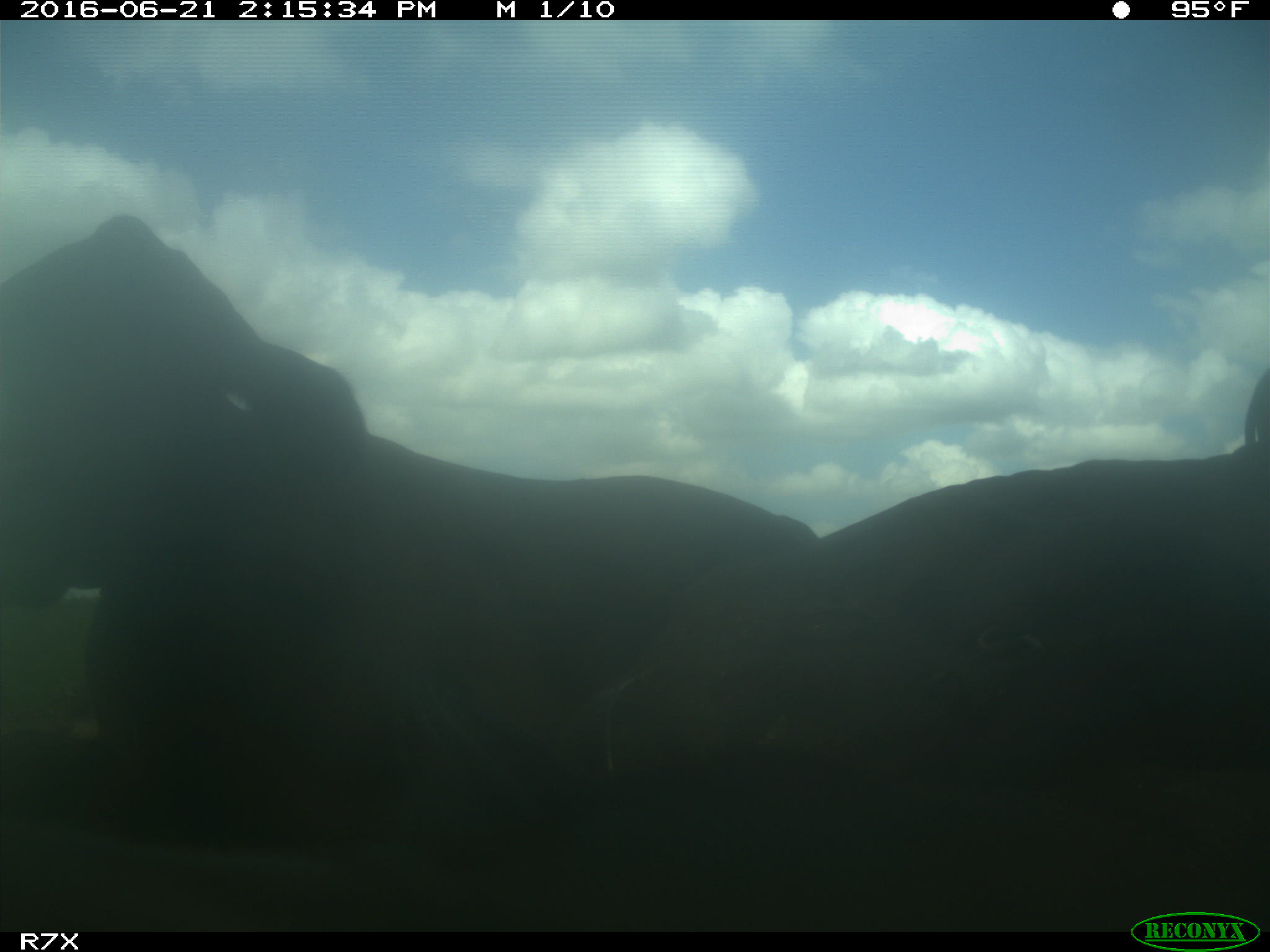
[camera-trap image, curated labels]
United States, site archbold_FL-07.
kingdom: Animalia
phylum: Chordata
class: Mammalia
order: Artiodactyla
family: Bovidae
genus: Bos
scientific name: Bos taurus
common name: domestic cow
Bos taurus (domestic cow).